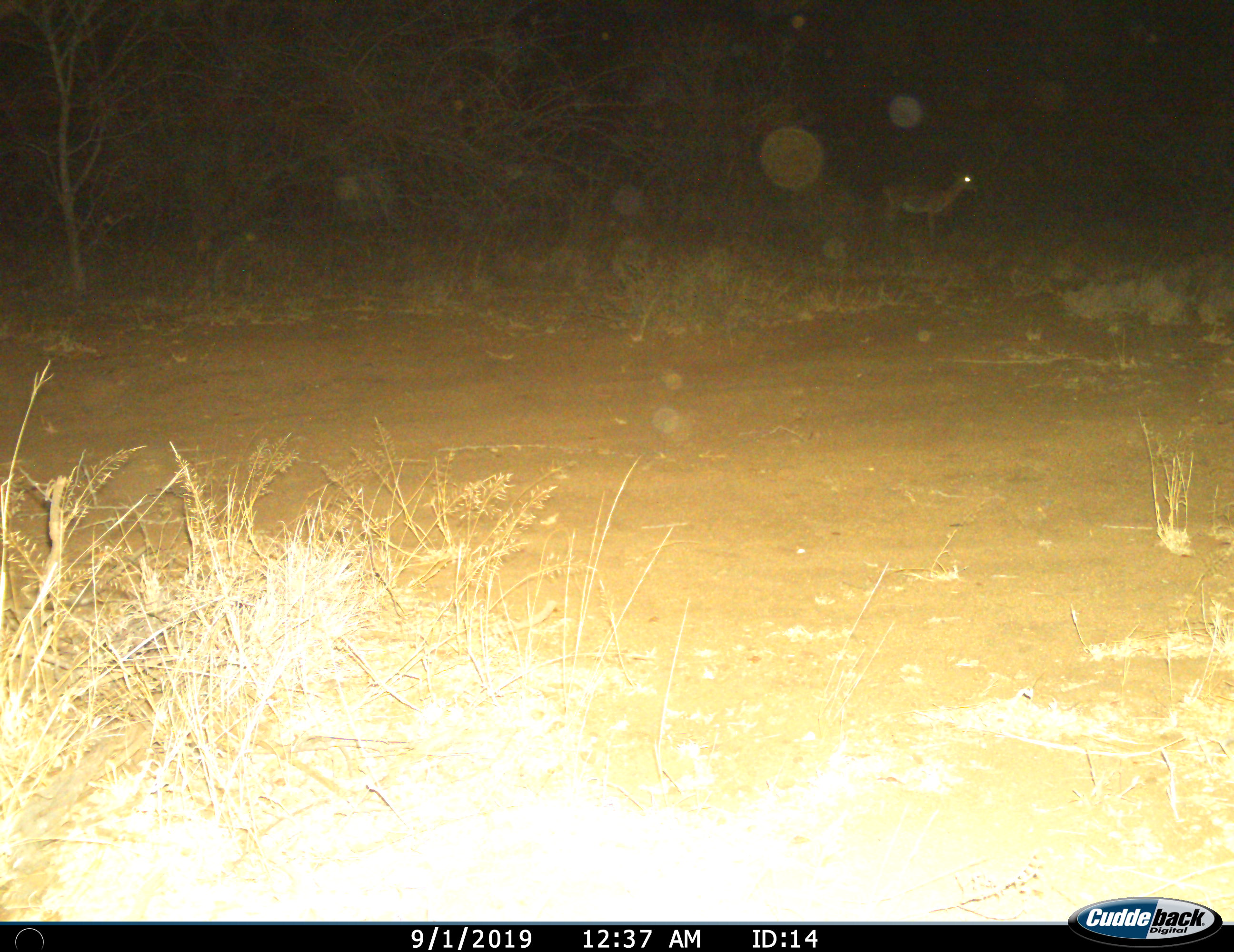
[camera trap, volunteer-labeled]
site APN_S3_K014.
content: unidentified animal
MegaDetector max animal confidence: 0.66